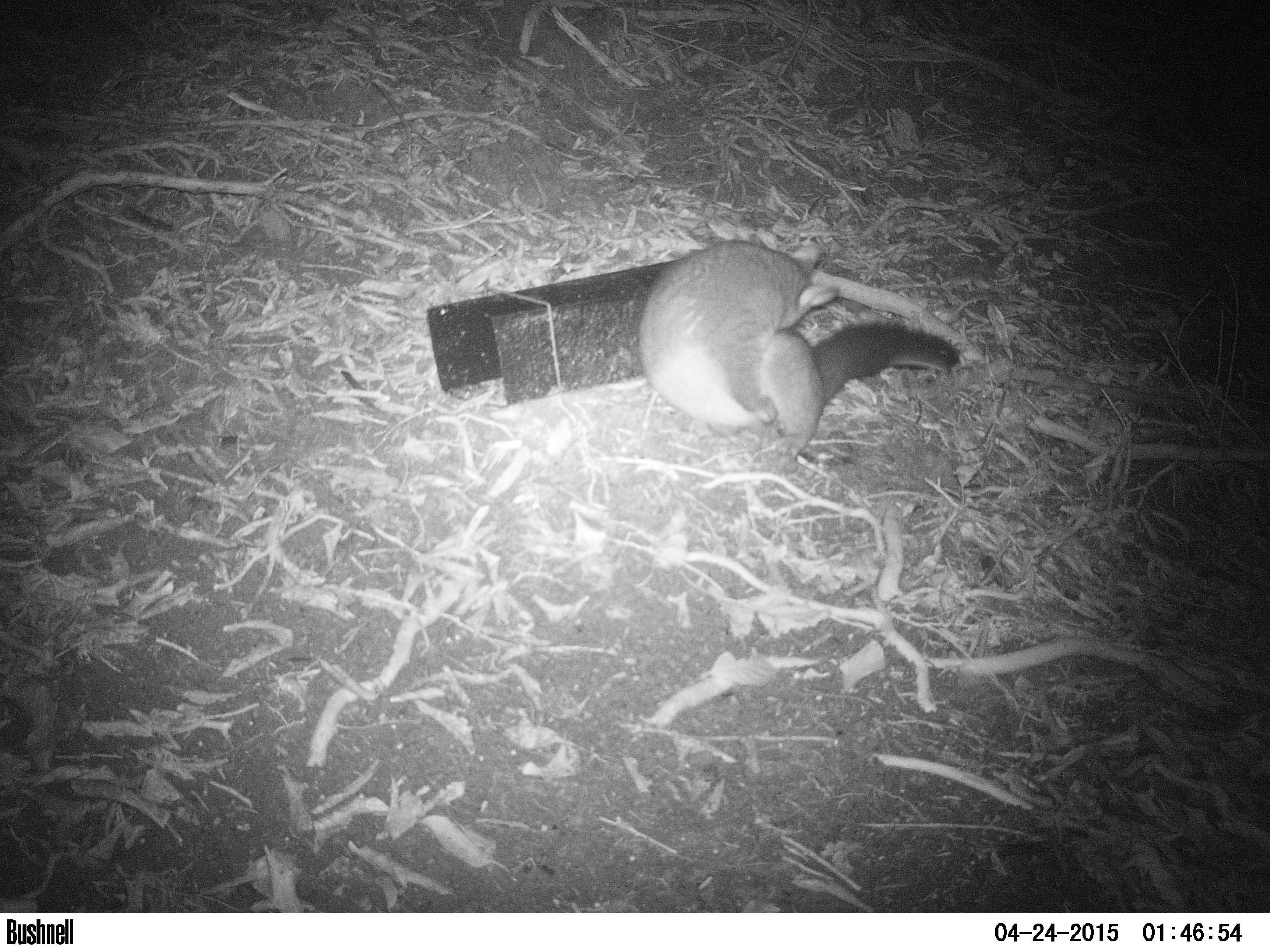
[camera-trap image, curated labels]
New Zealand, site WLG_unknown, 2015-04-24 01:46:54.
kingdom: Animalia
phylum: Chordata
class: Mammalia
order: Diprotodontia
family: Phalangeridae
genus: Trichosurus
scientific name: Trichosurus vulpecula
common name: common brushtail possum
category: possum